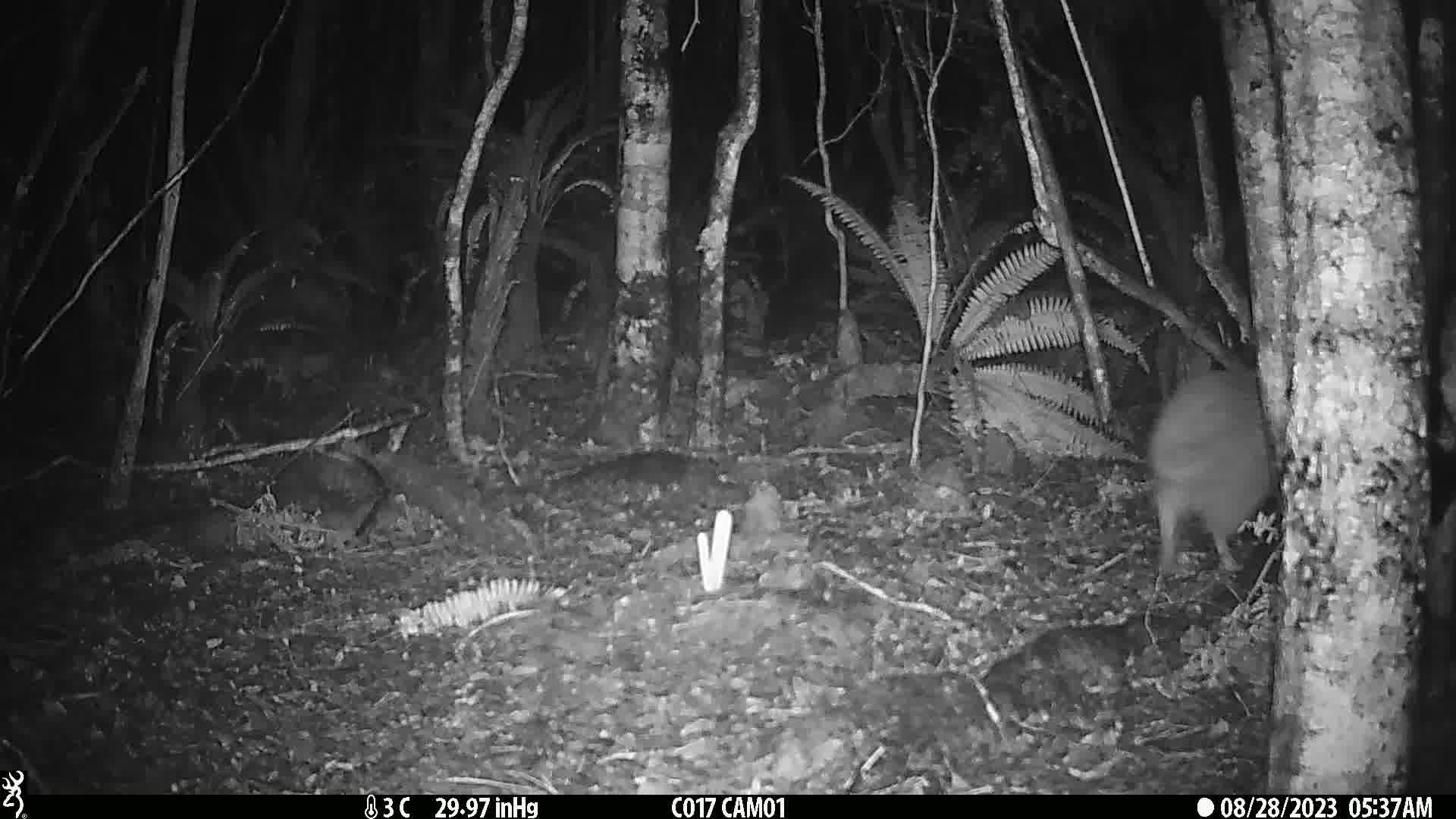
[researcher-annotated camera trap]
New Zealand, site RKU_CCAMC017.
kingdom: Animalia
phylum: Chordata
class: Aves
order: Apterygiformes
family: Apterygidae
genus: Apteryx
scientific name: Apteryx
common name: kiwi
Kiwi (Apteryx).